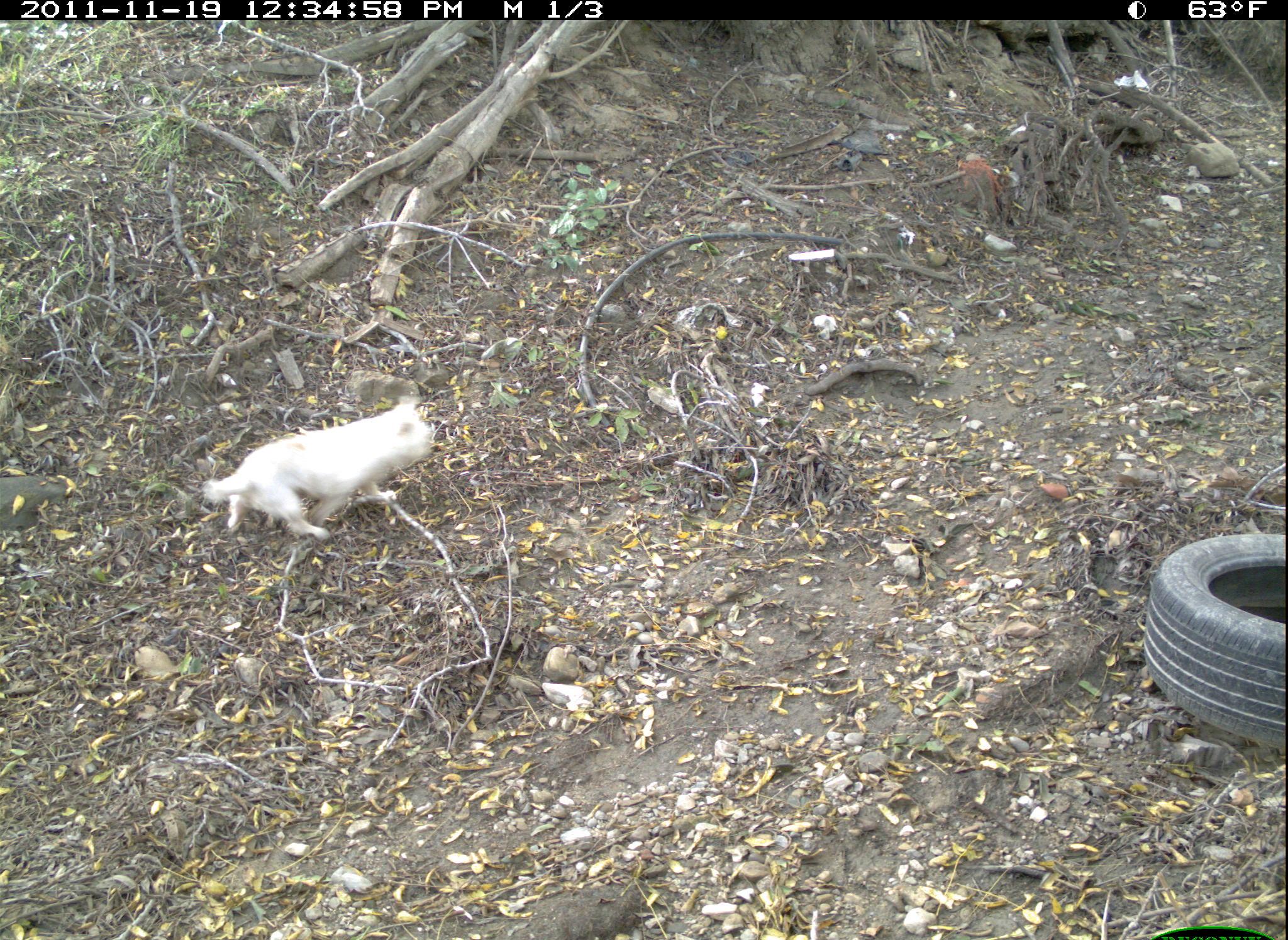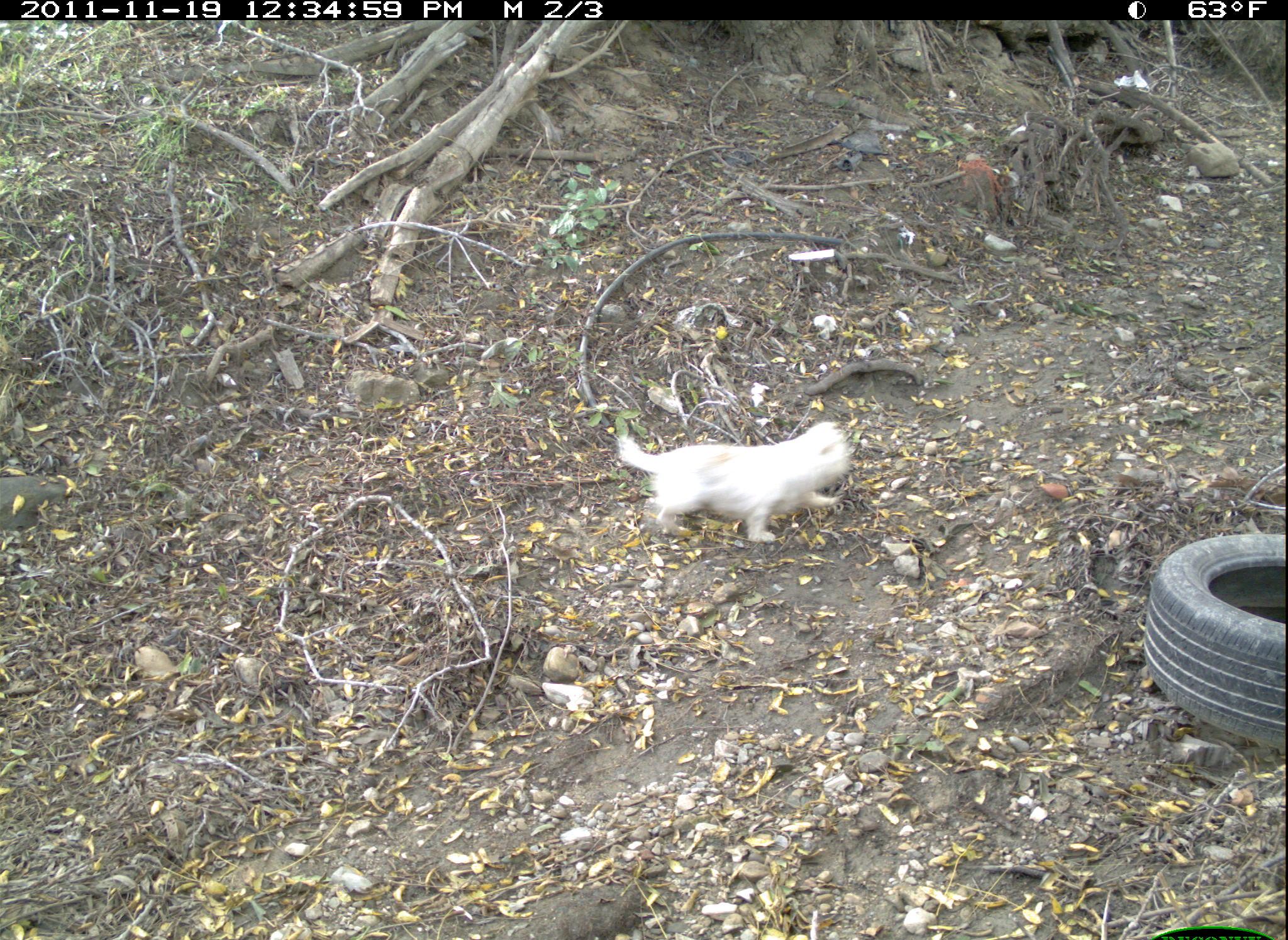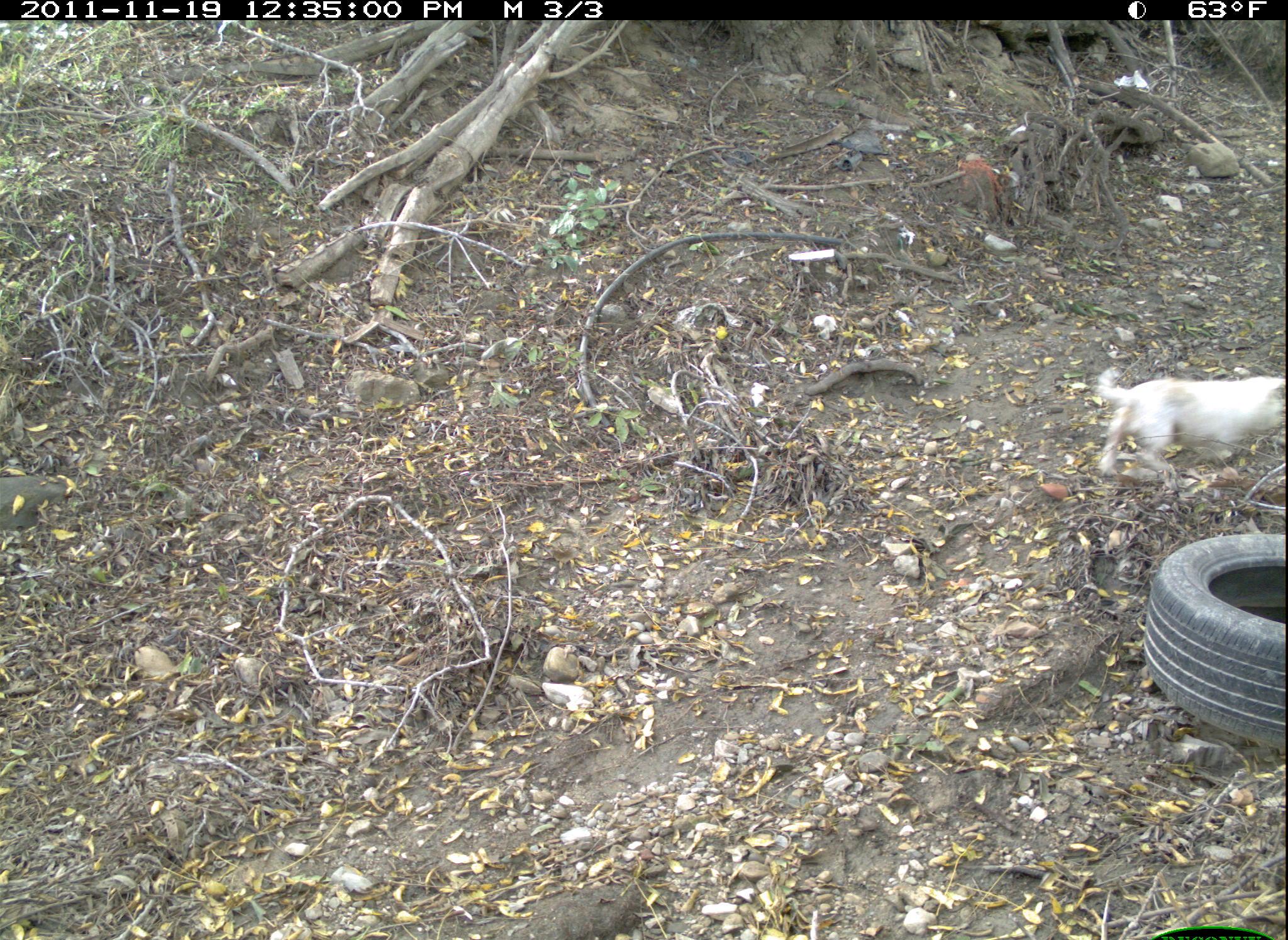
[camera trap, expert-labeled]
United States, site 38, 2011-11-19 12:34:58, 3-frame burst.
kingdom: Animalia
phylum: Chordata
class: Mammalia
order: Carnivora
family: Canidae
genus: Canis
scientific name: Canis familiaris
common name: domestic dog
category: dog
Dog (domestic dog) (Canis familiaris).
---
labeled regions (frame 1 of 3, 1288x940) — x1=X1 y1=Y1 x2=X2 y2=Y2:
dog: x1=196 y1=395 x2=440 y2=548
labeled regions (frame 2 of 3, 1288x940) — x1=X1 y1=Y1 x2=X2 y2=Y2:
dog: x1=605 y1=406 x2=876 y2=567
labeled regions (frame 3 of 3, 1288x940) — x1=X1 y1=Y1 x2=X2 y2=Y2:
dog: x1=1088 y1=353 x2=1283 y2=486